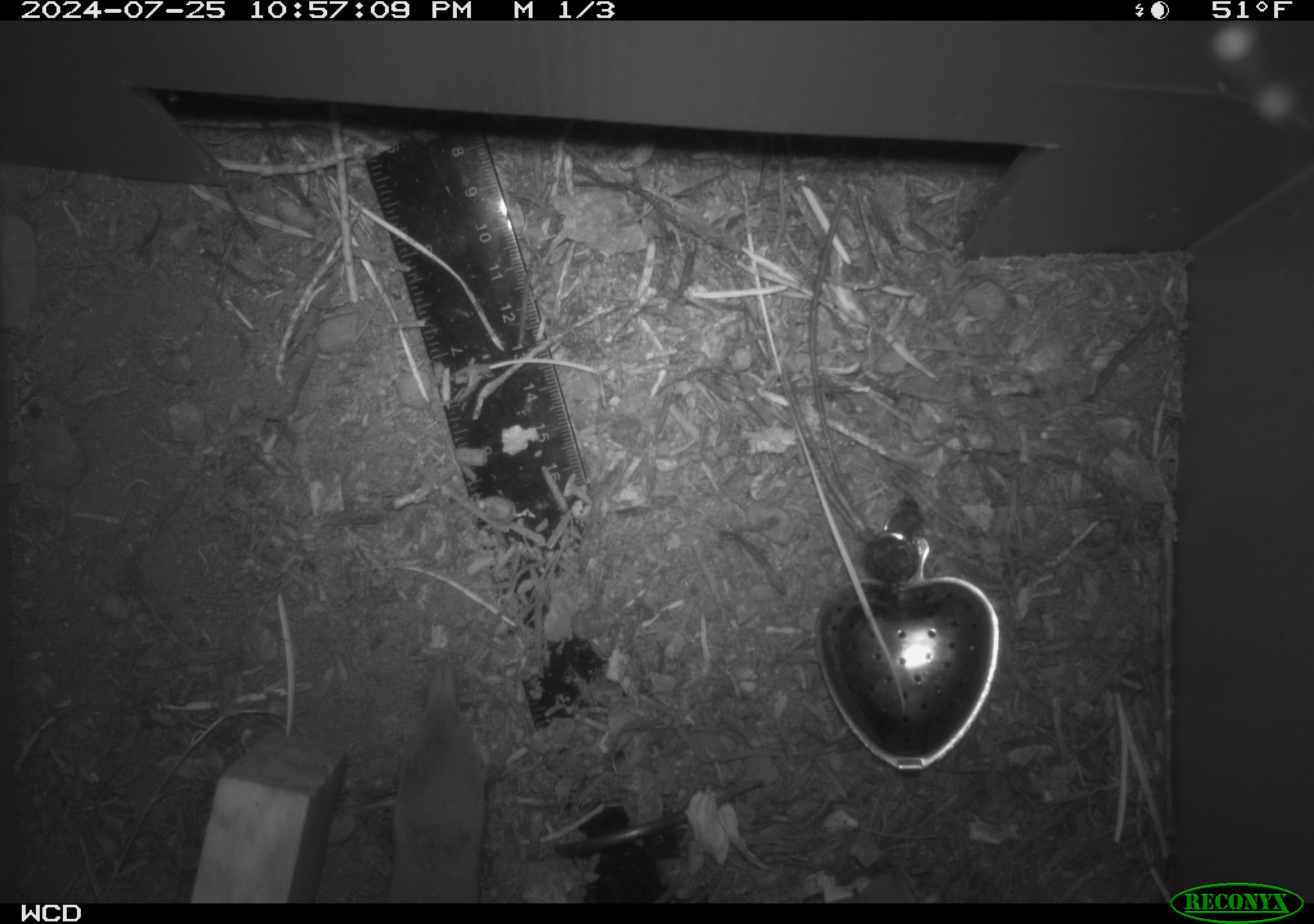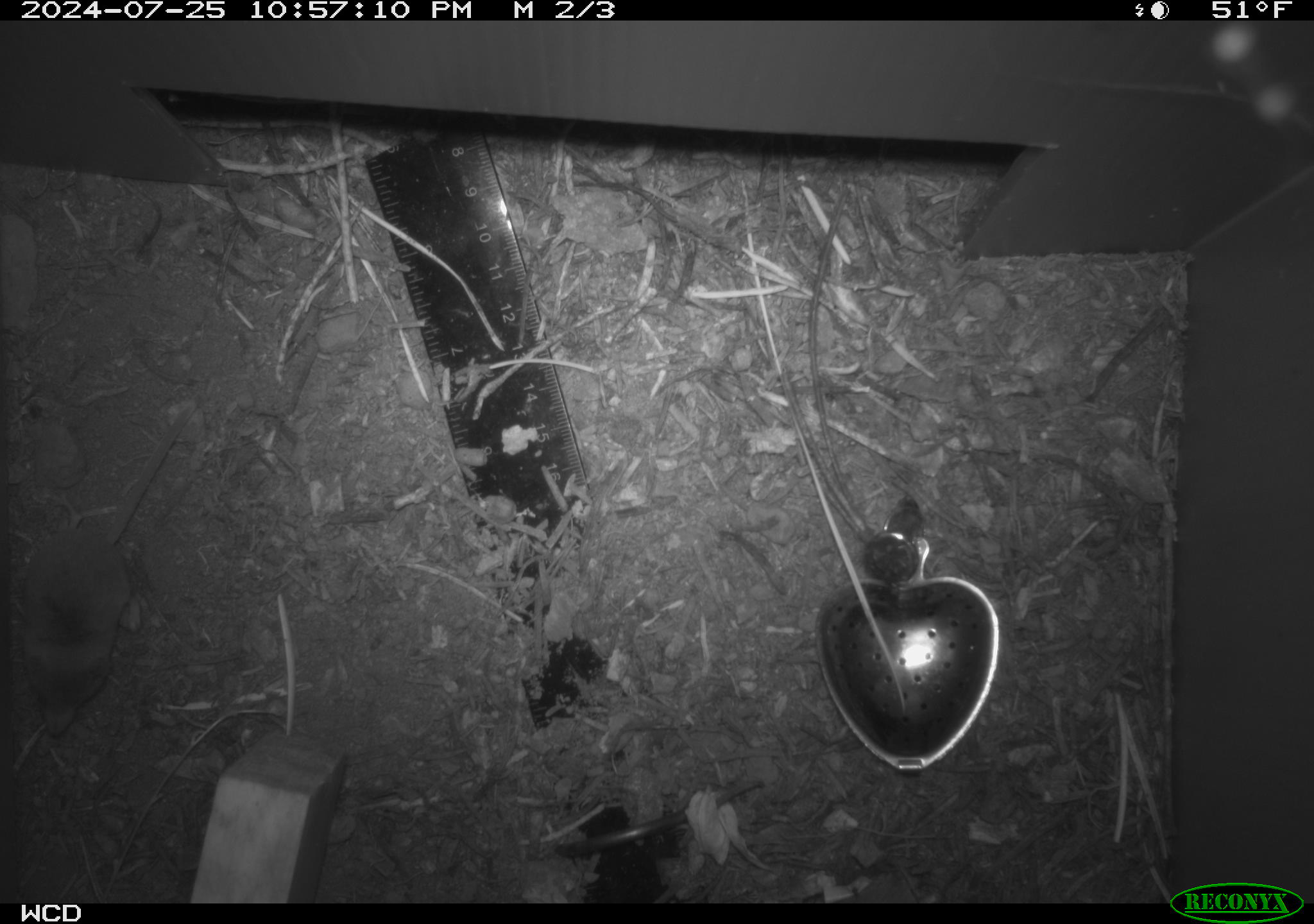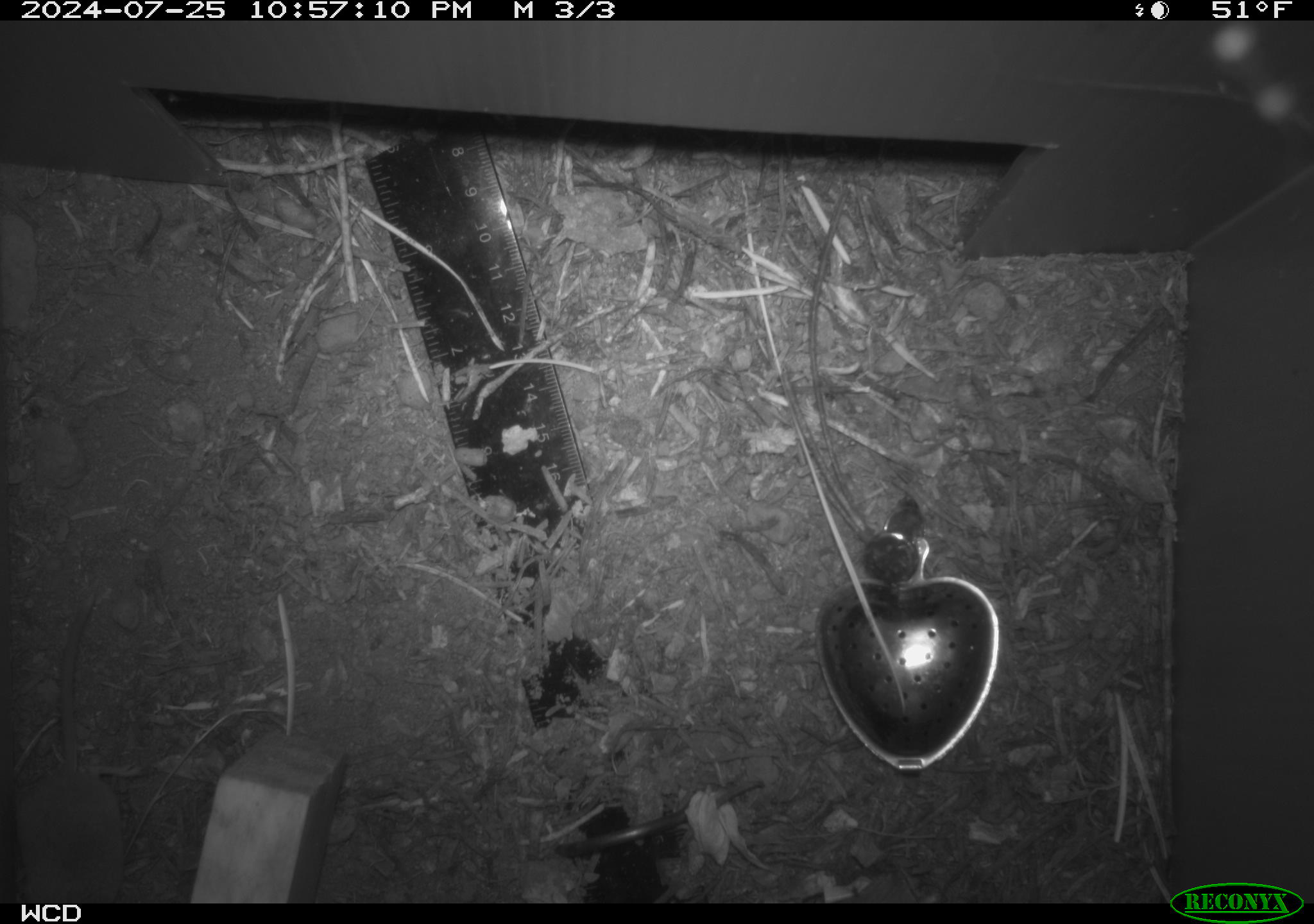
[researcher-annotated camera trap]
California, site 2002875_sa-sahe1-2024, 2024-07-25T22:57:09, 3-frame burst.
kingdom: Animalia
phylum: Chordata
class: Mammalia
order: Eulipotyphla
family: Soricidae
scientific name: Soricidae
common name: shrews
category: soricidae family